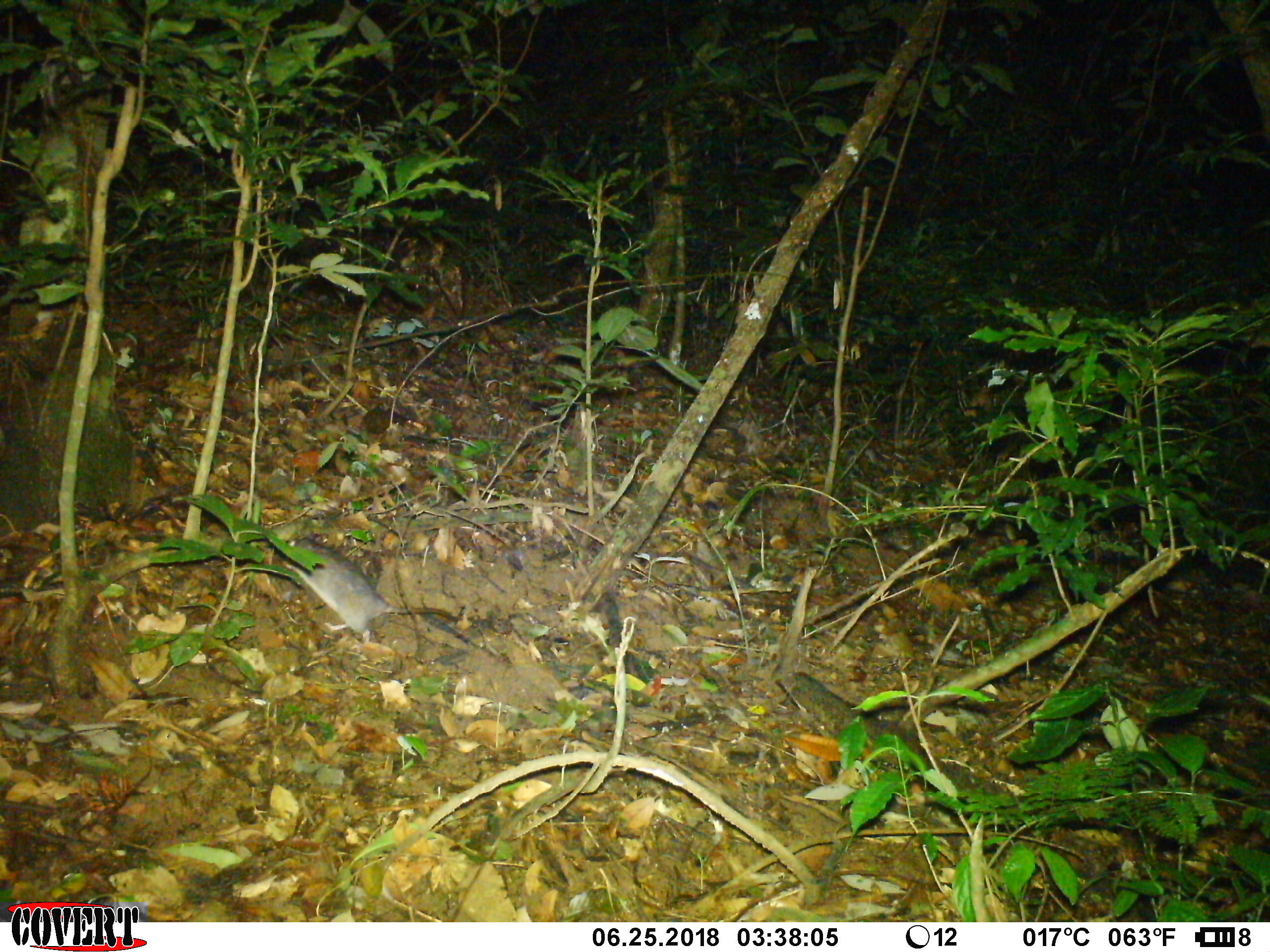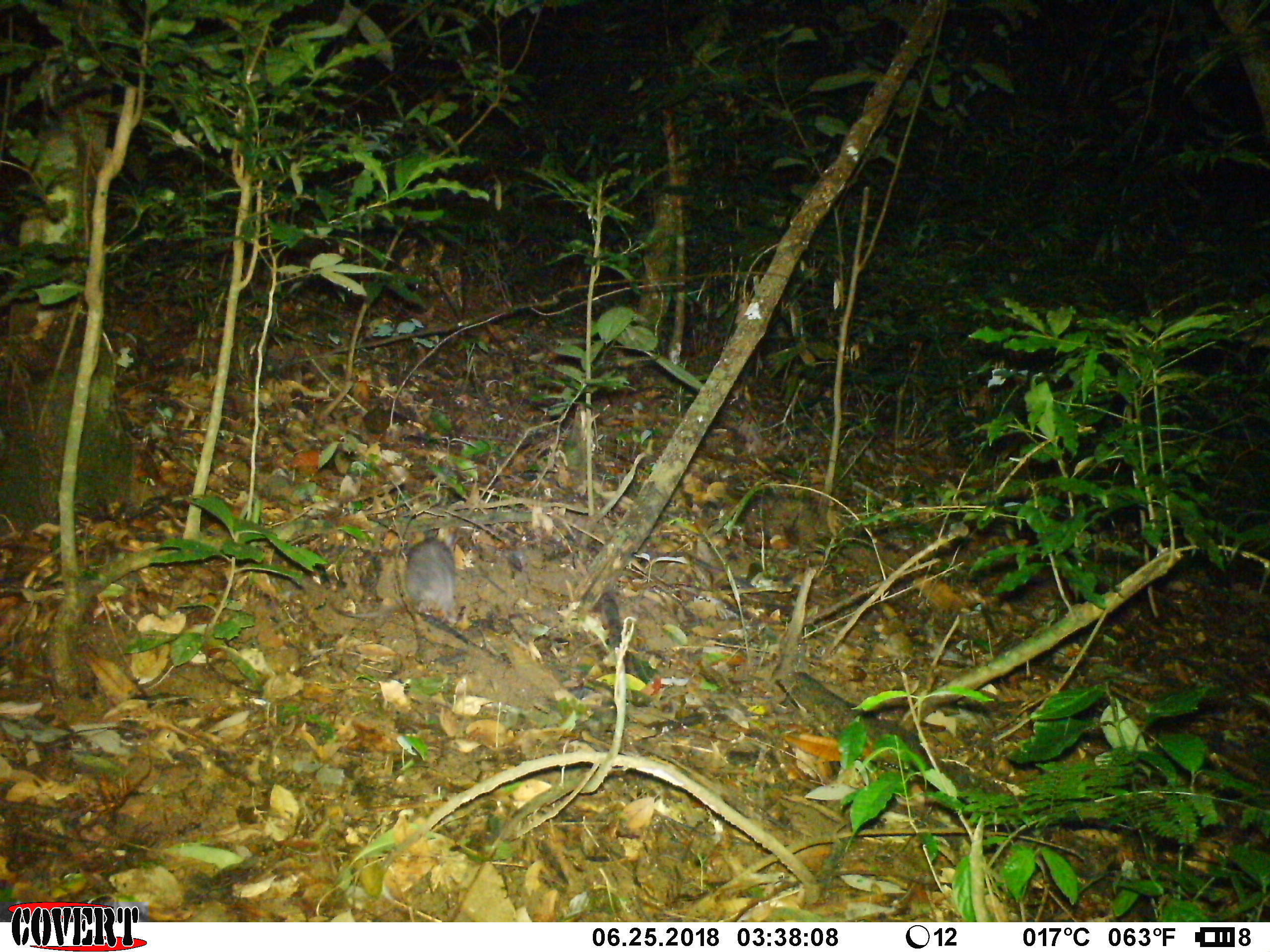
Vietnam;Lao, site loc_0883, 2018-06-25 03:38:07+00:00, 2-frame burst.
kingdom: Animalia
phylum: Chordata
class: Mammalia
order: Rodentia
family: Muridae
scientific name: Muridae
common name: old-world mice and rats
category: unidentified murid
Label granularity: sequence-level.